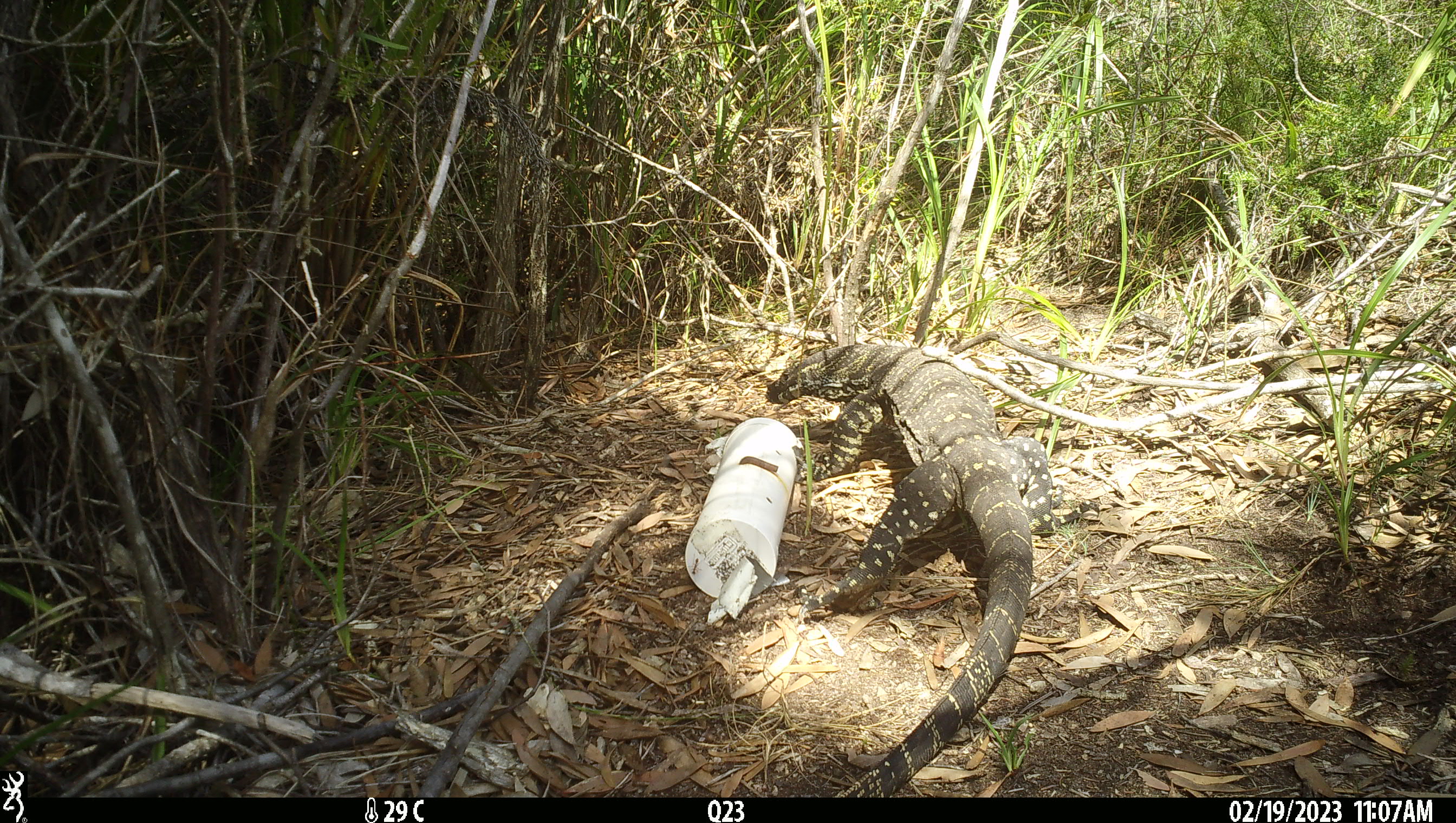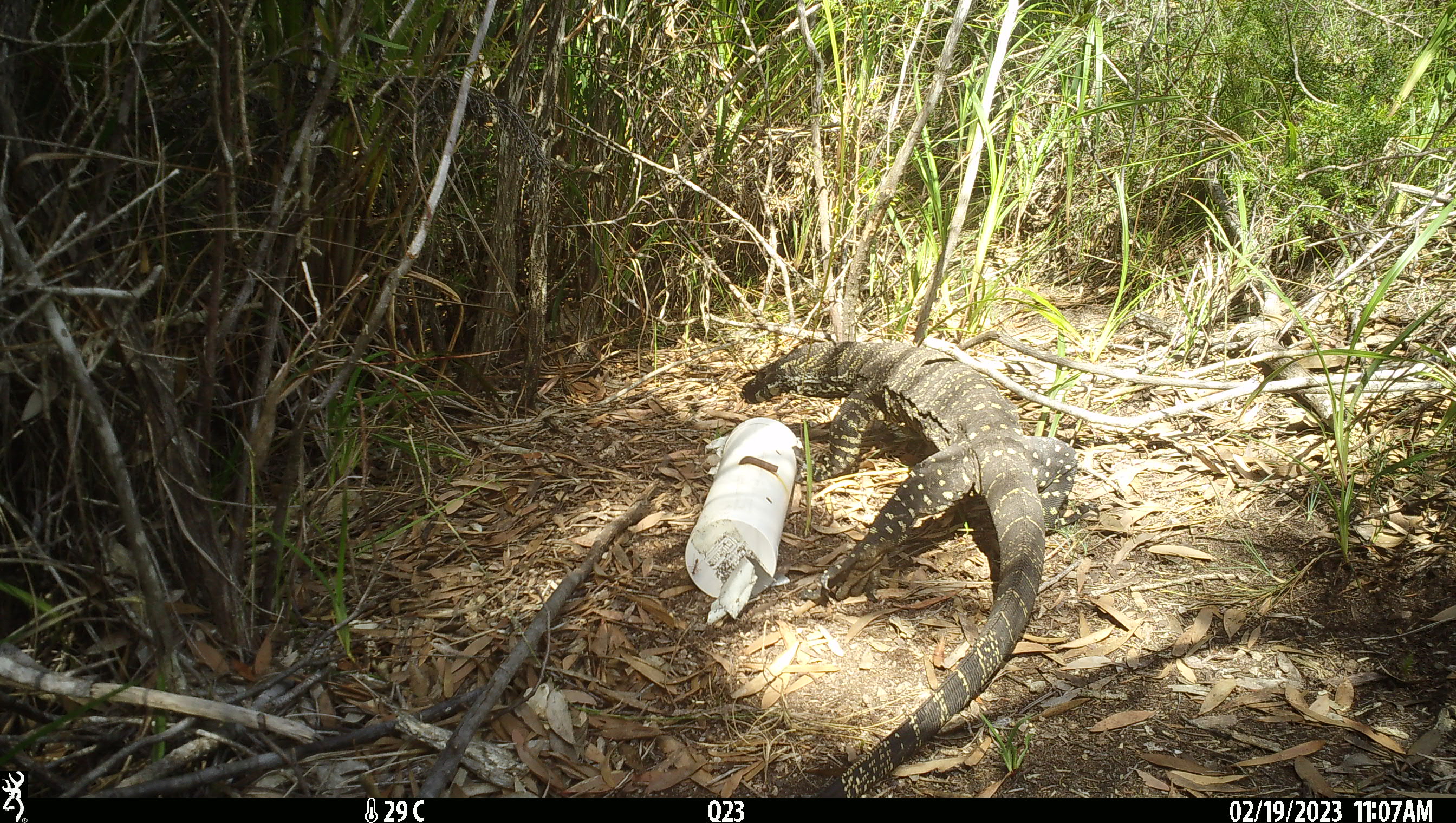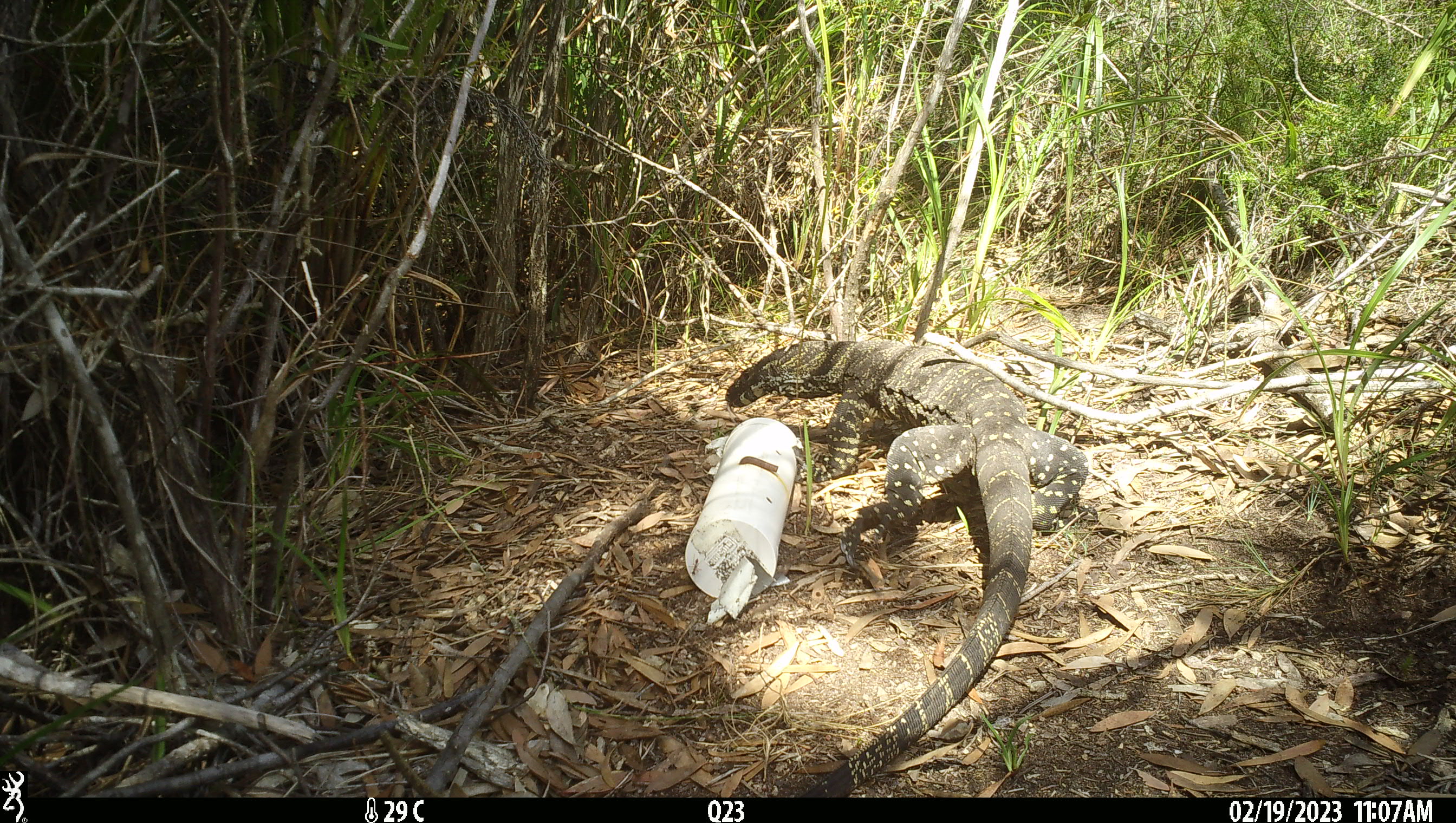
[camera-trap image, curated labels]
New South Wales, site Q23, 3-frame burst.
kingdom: Animalia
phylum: Chordata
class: Reptilia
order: Squamata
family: Varanidae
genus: Varanus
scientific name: Varanus varius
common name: lace monitor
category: goanna